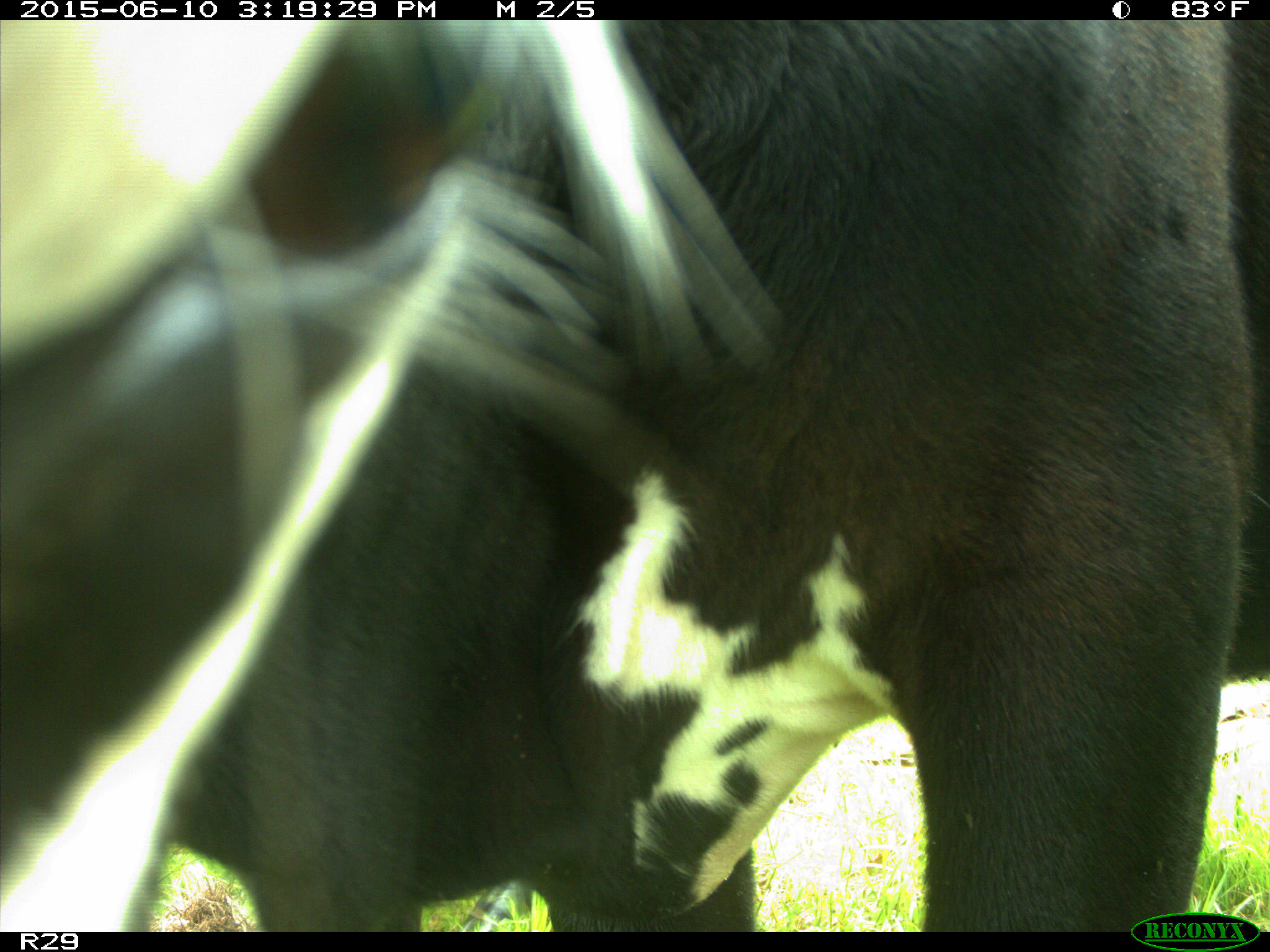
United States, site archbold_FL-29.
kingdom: Animalia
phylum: Chordata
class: Mammalia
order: Artiodactyla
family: Bovidae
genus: Bos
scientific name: Bos taurus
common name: domestic cow